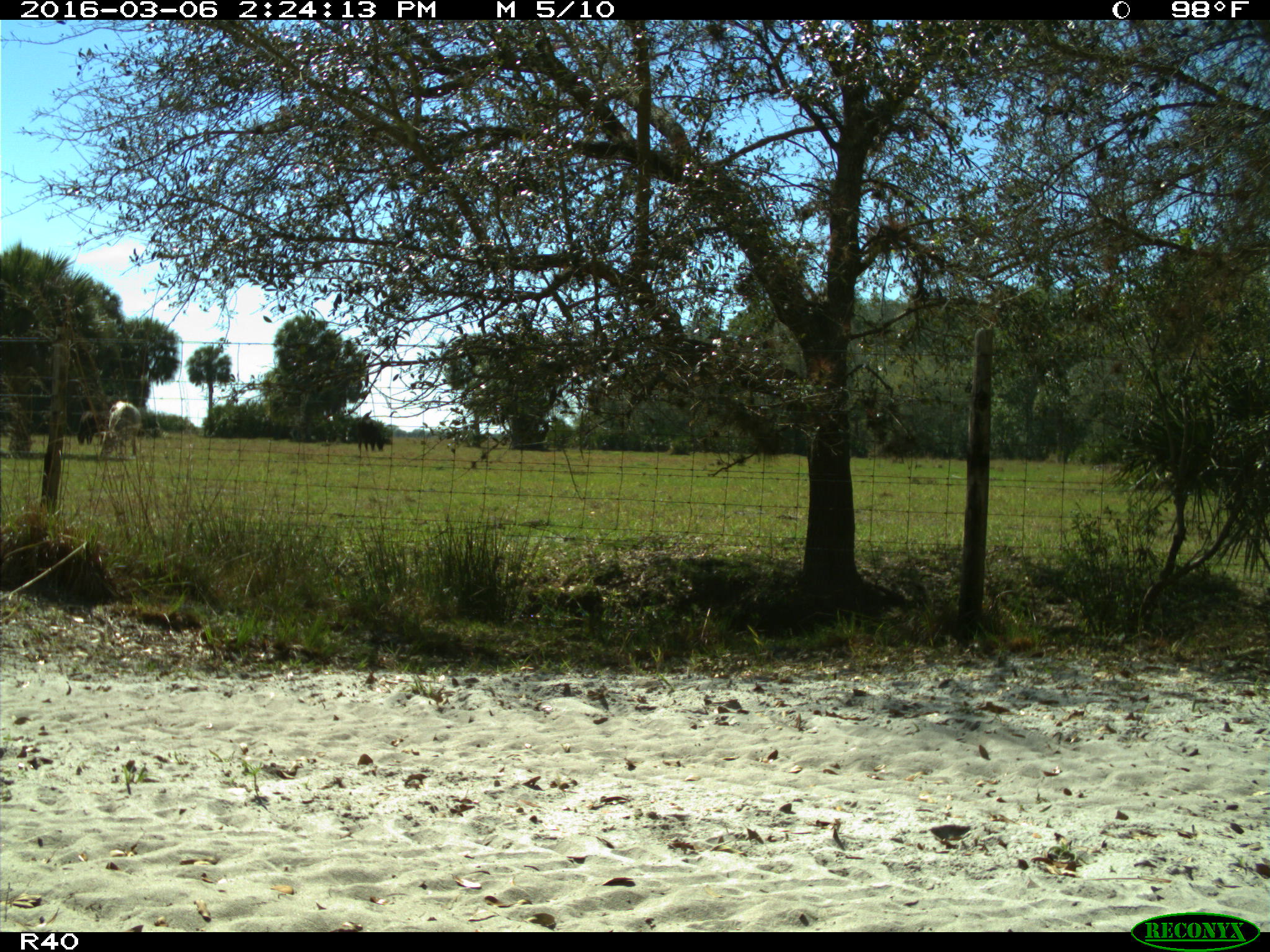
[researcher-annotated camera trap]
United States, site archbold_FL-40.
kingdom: Animalia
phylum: Chordata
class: Mammalia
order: Artiodactyla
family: Bovidae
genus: Bos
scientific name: Bos taurus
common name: domestic cow